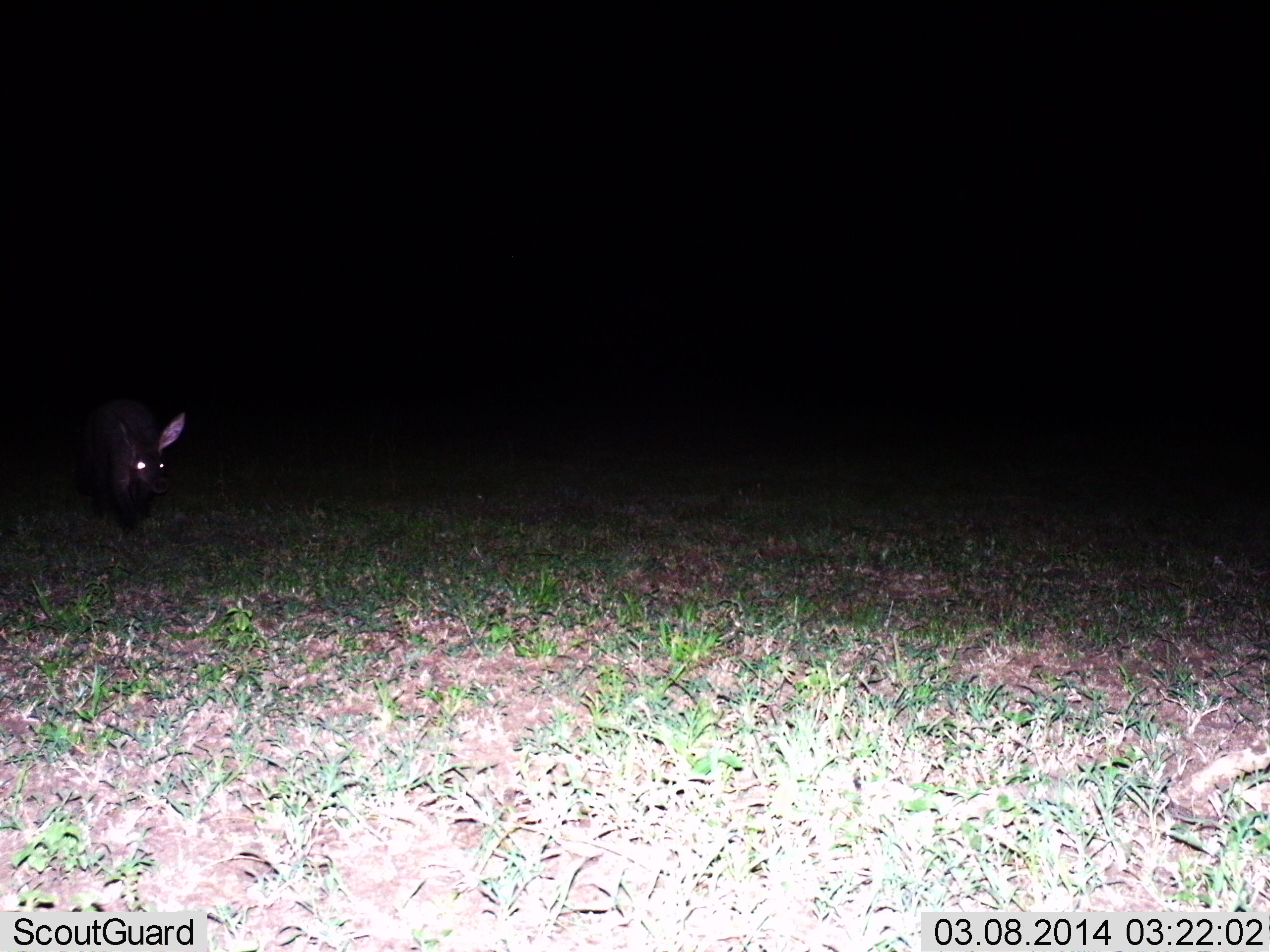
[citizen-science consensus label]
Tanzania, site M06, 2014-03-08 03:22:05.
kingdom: Animalia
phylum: Chordata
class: Mammalia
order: Tubulidentata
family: Orycteropodidae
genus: Orycteropus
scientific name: Orycteropus afer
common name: aardvark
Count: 1.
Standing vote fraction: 30%.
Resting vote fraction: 0%.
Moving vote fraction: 70%.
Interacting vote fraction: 0%.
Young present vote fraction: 0%.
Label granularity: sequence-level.